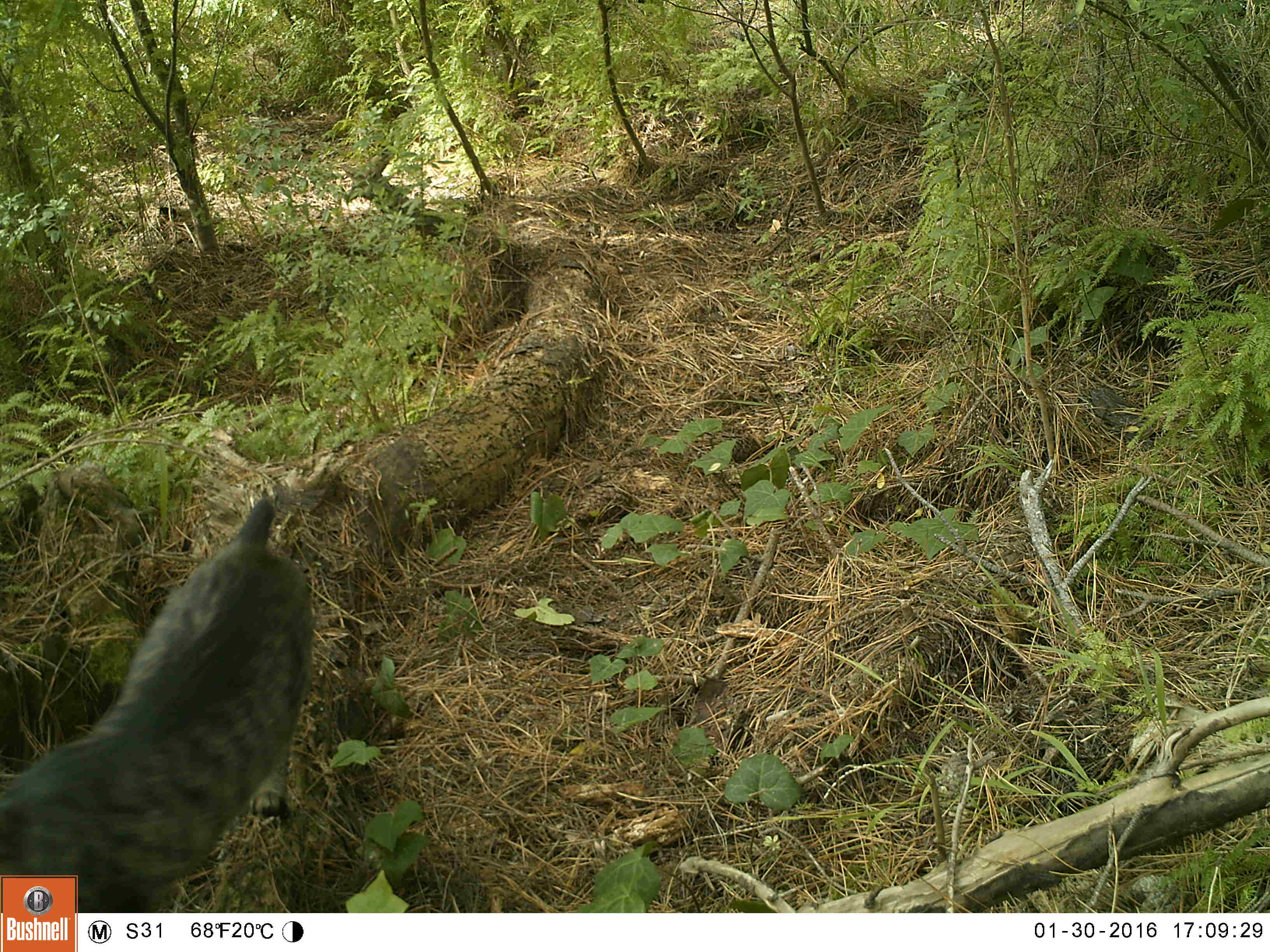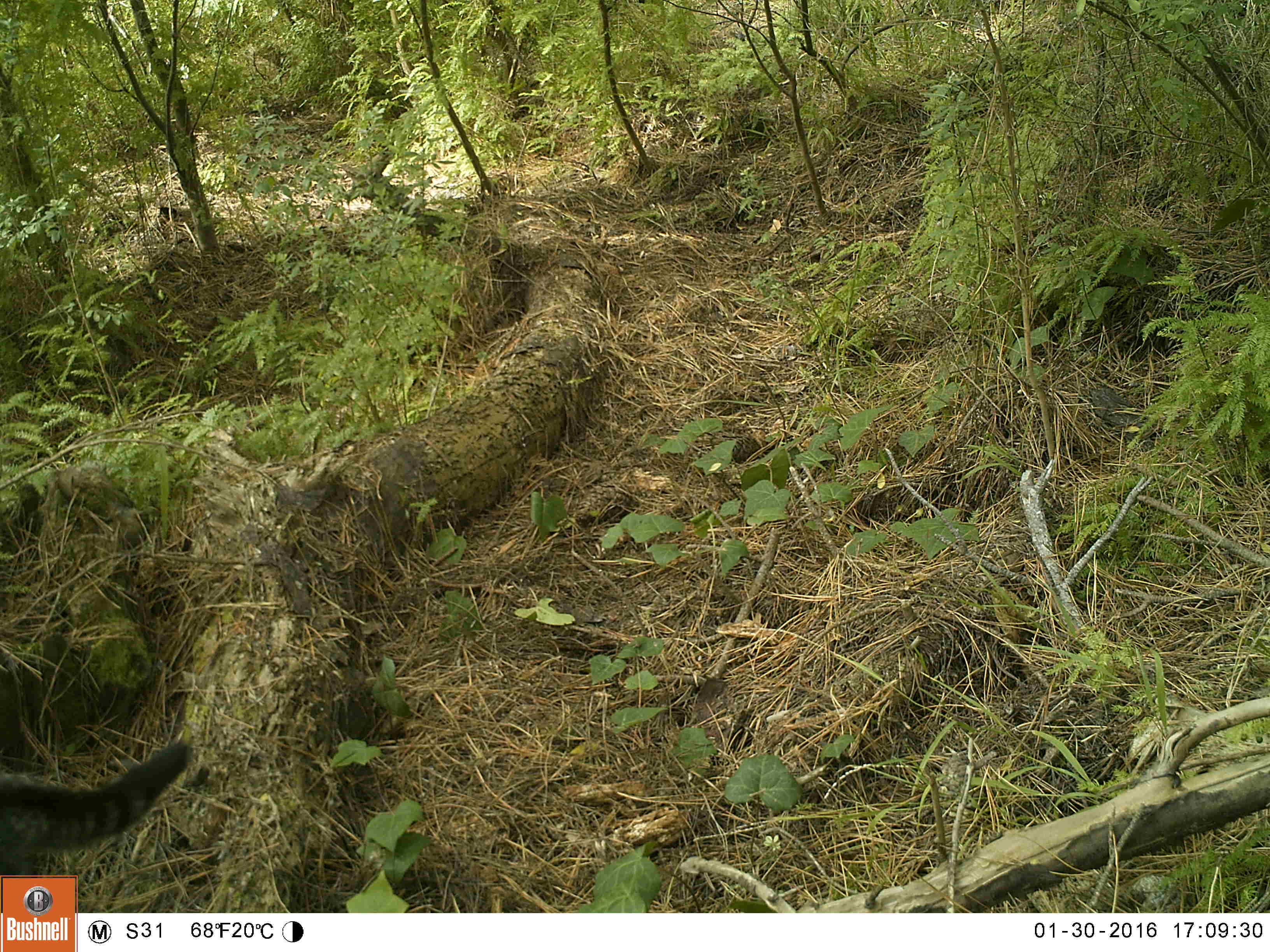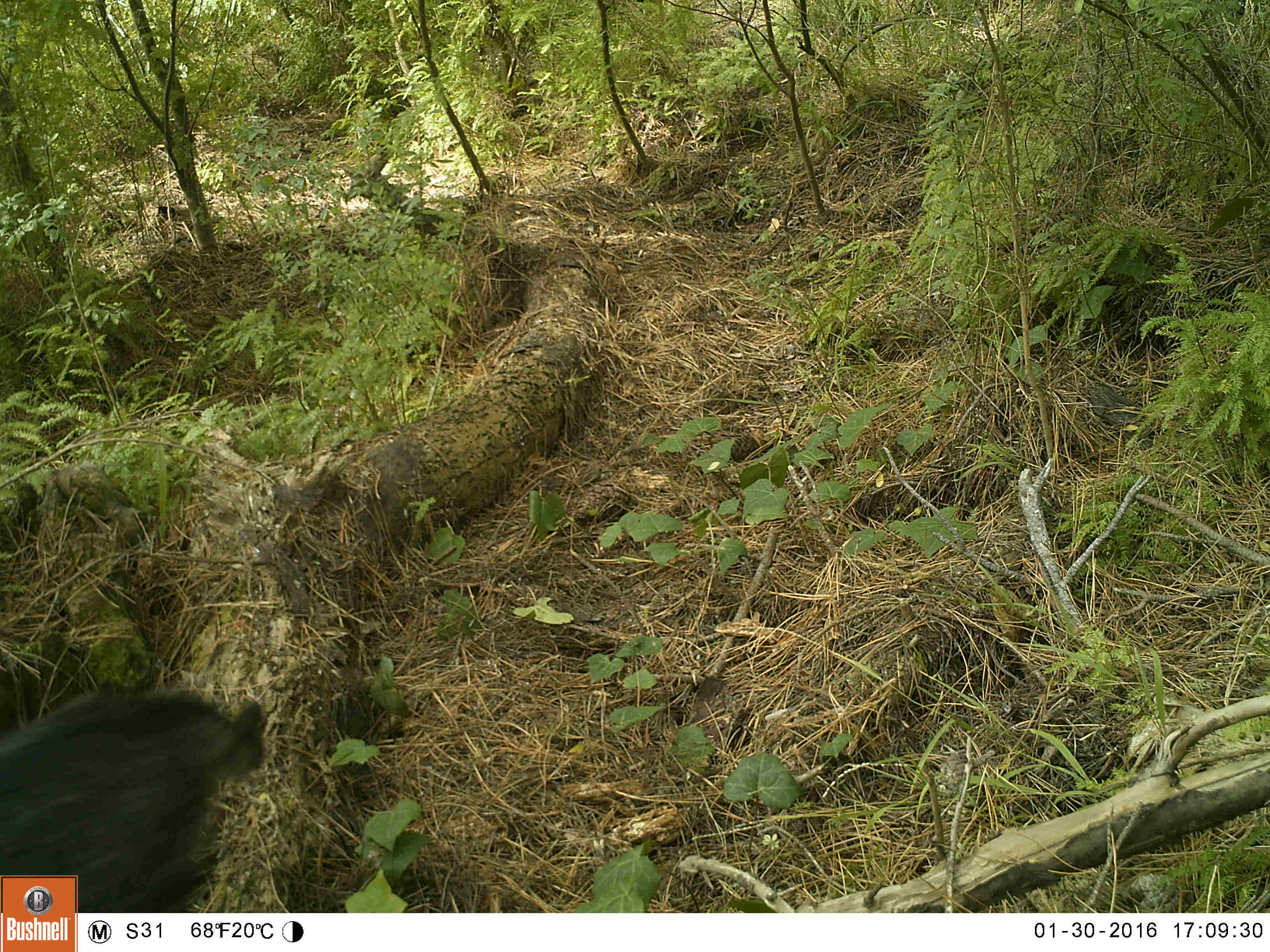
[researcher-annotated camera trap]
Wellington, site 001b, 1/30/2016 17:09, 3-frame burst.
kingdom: Animalia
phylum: Chordata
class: Mammalia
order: Carnivora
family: Felidae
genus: Felis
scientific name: Felis catus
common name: cat